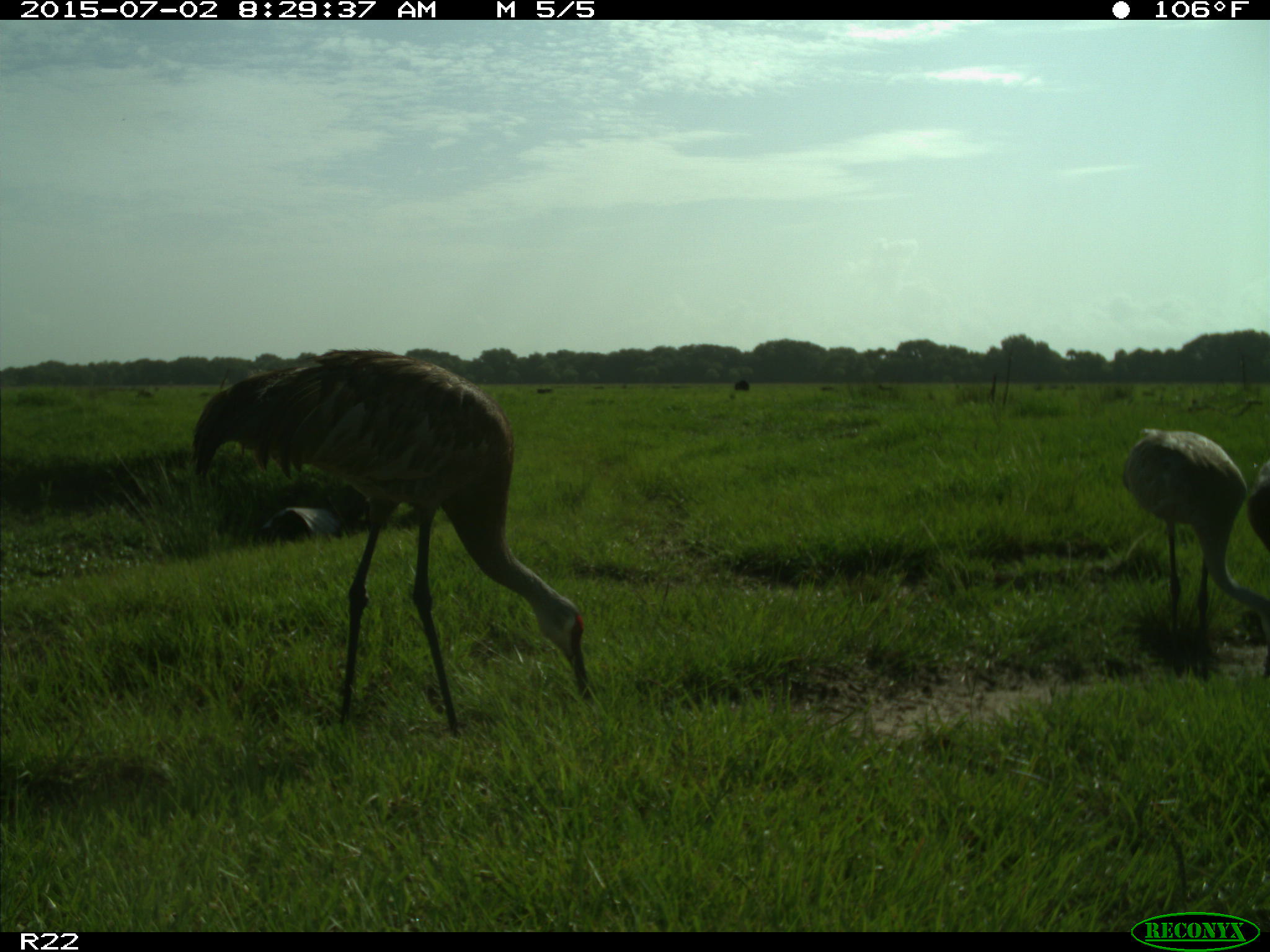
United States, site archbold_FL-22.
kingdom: Animalia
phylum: Chordata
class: Mammalia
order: Artiodactyla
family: Bovidae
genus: Bos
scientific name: Bos taurus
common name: domestic cow